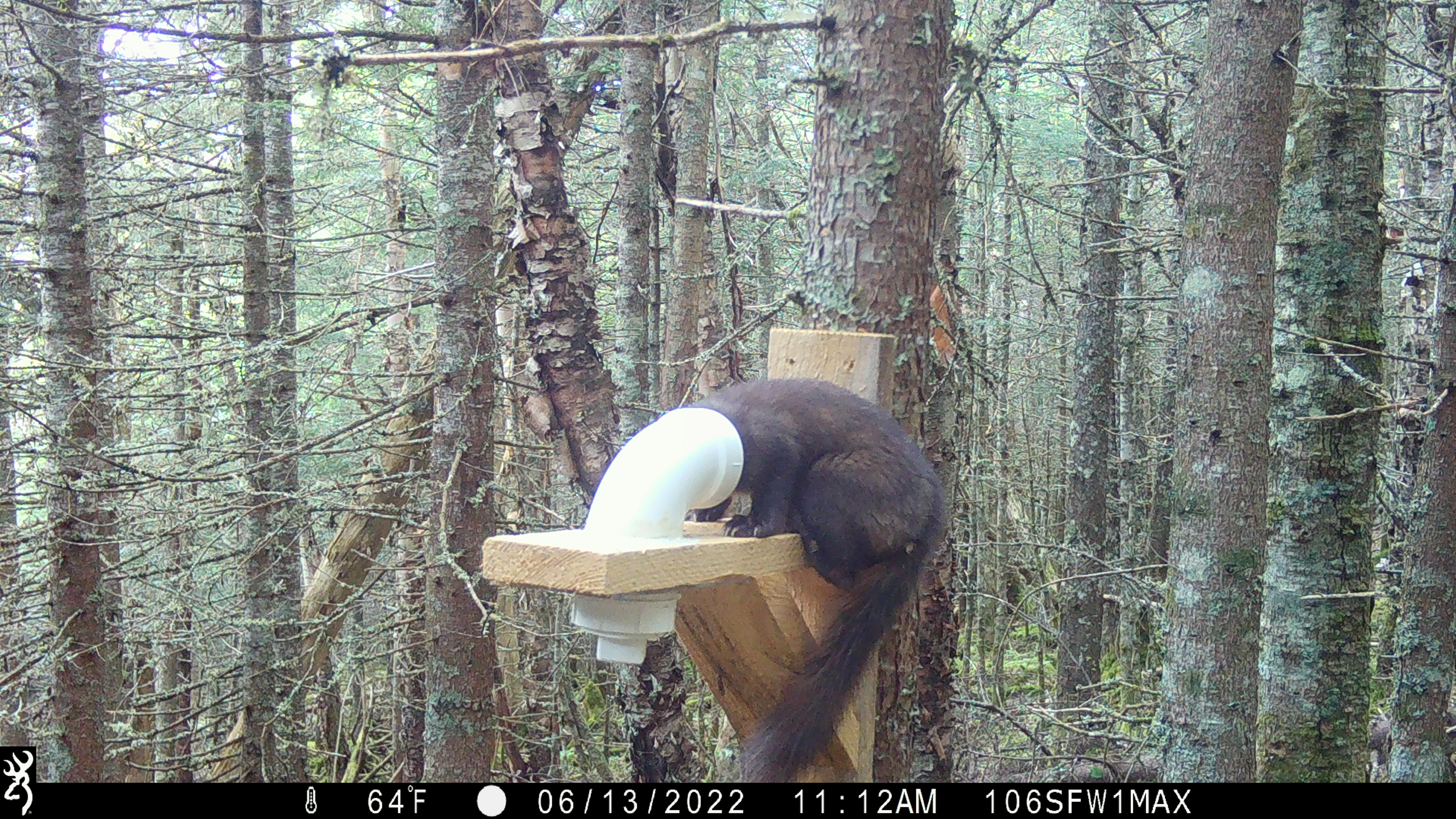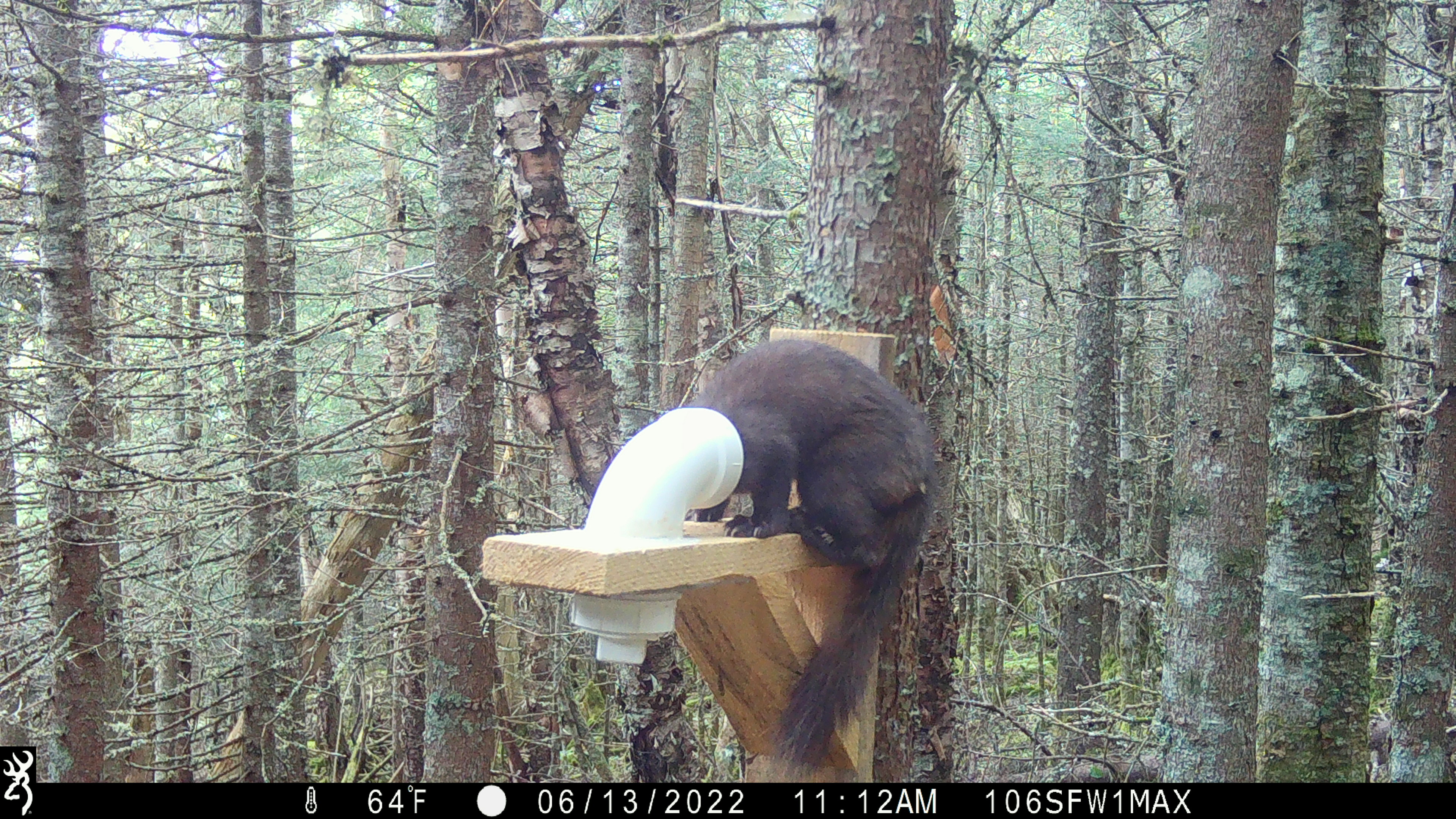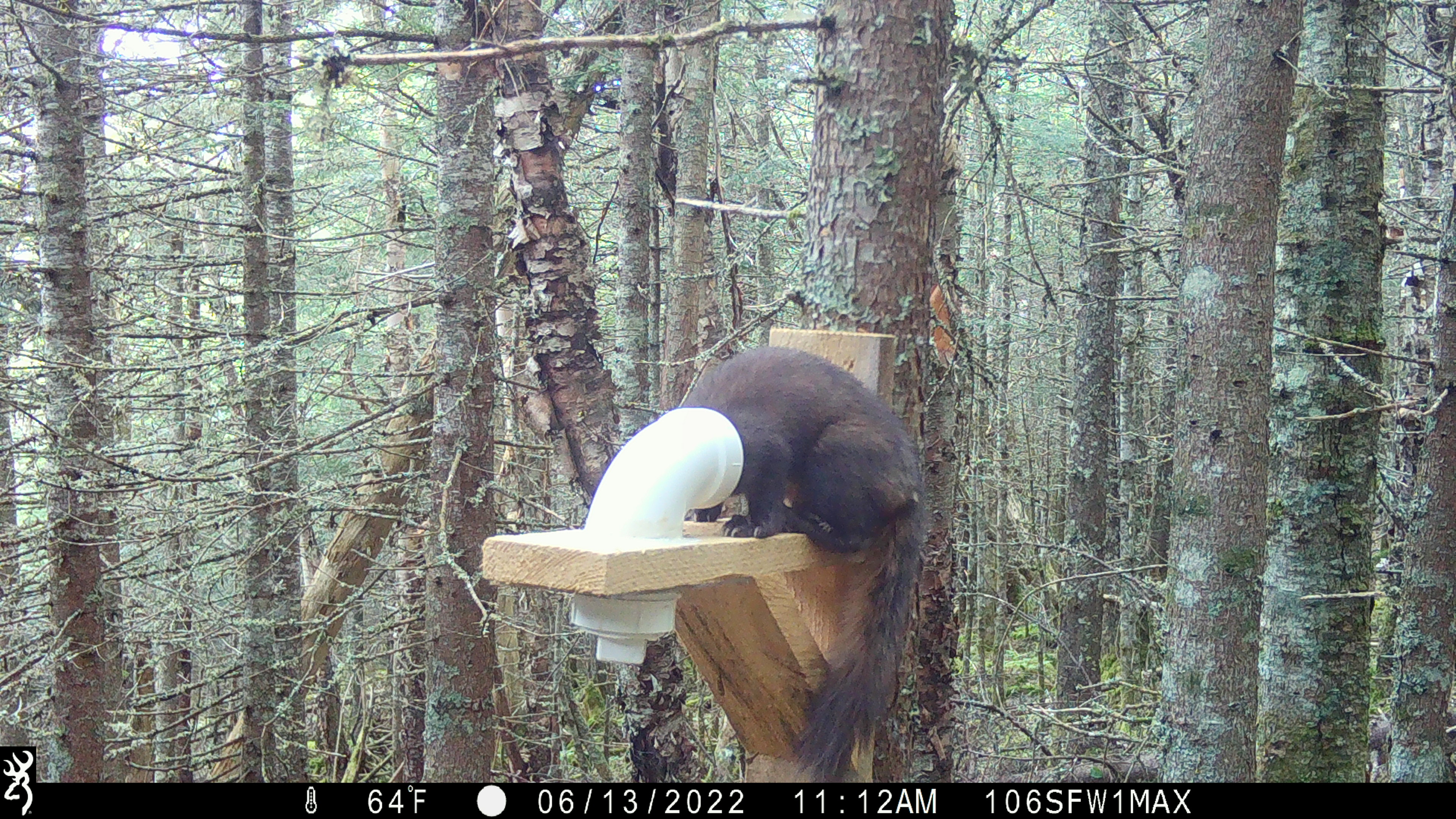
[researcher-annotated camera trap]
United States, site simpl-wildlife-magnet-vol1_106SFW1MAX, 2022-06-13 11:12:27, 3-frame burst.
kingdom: Animalia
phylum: Chordata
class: Mammalia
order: Carnivora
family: Mustelidae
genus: Martes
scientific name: Martes americana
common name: american marten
American marten (Martes americana).